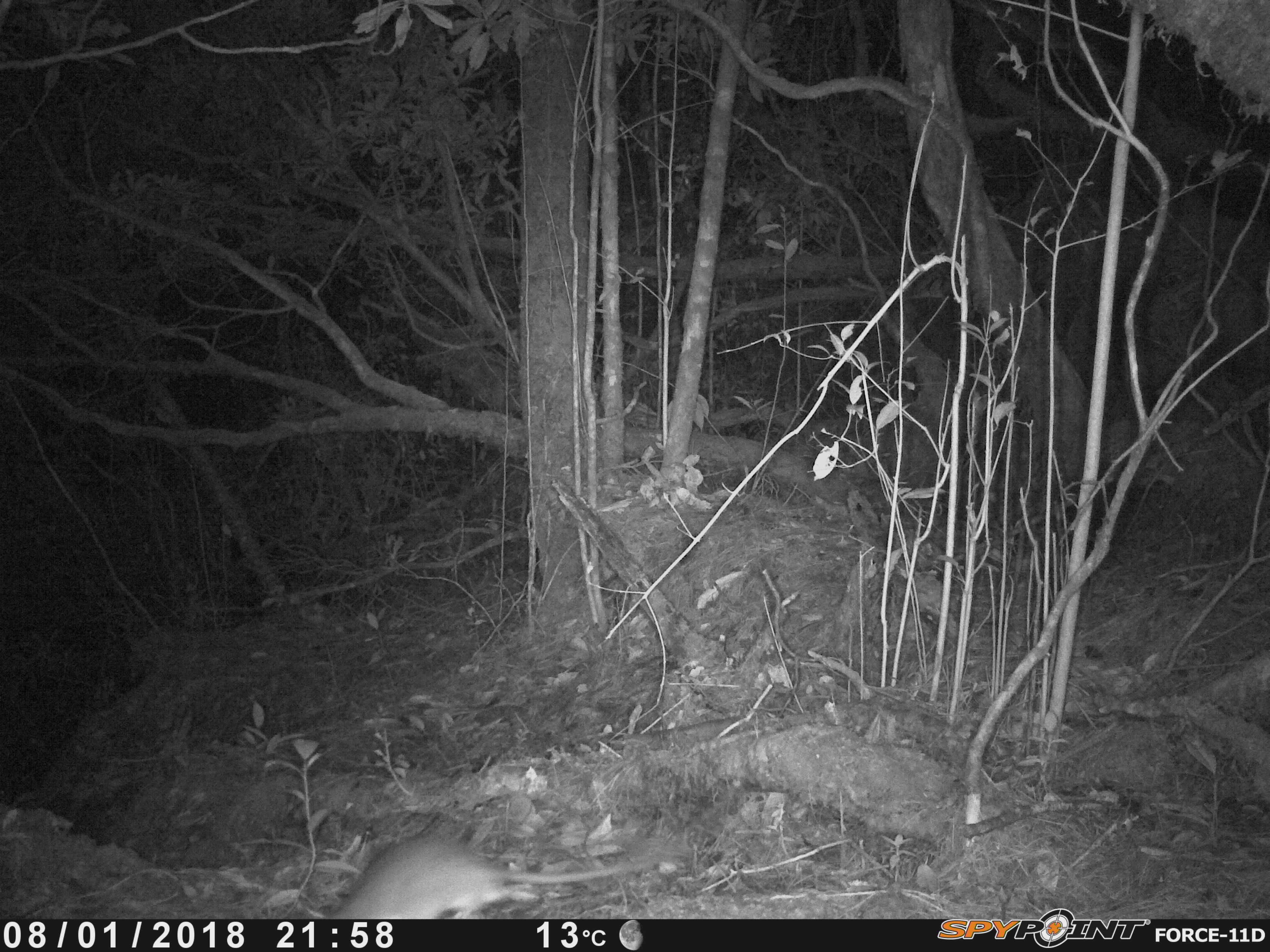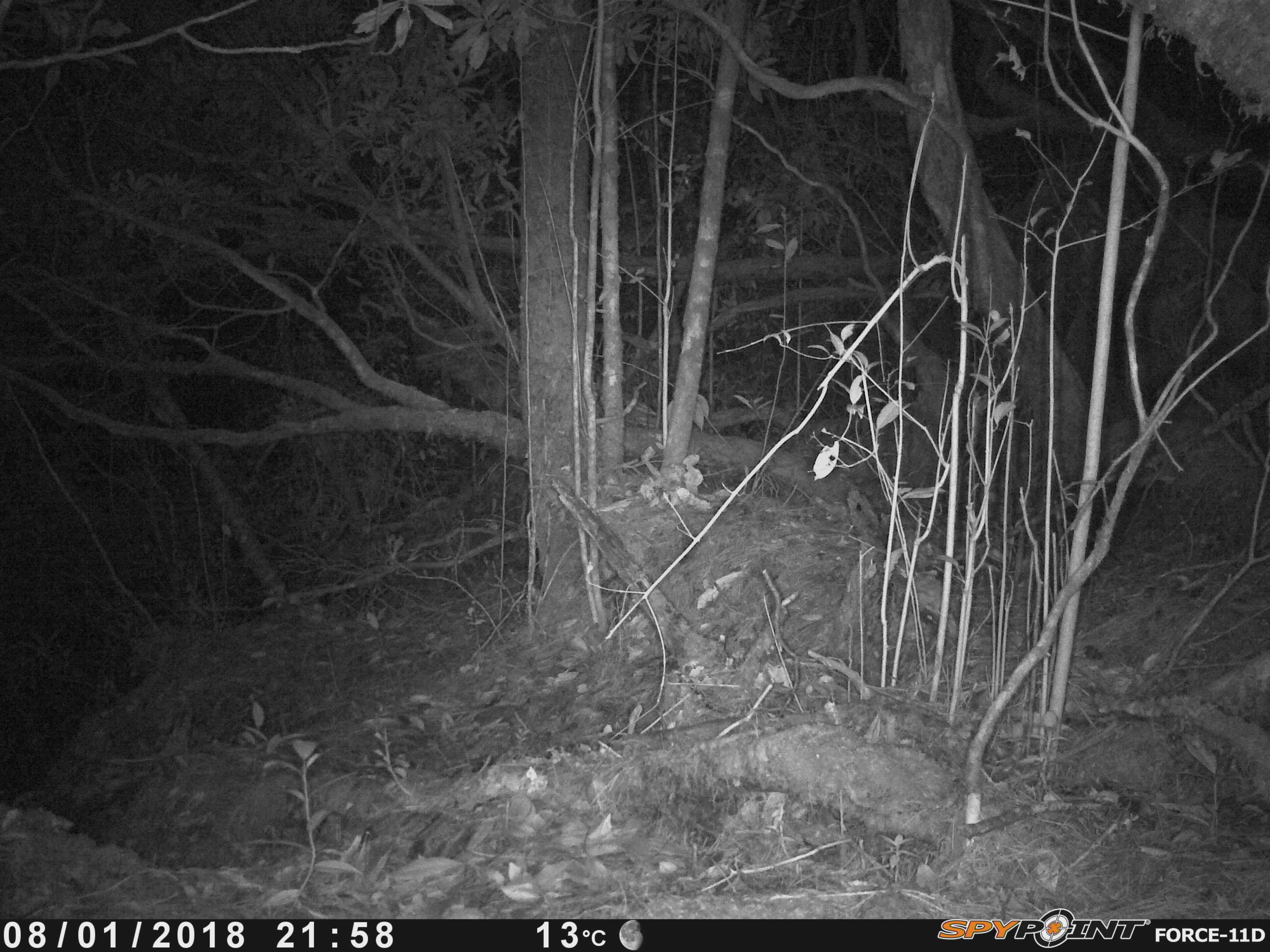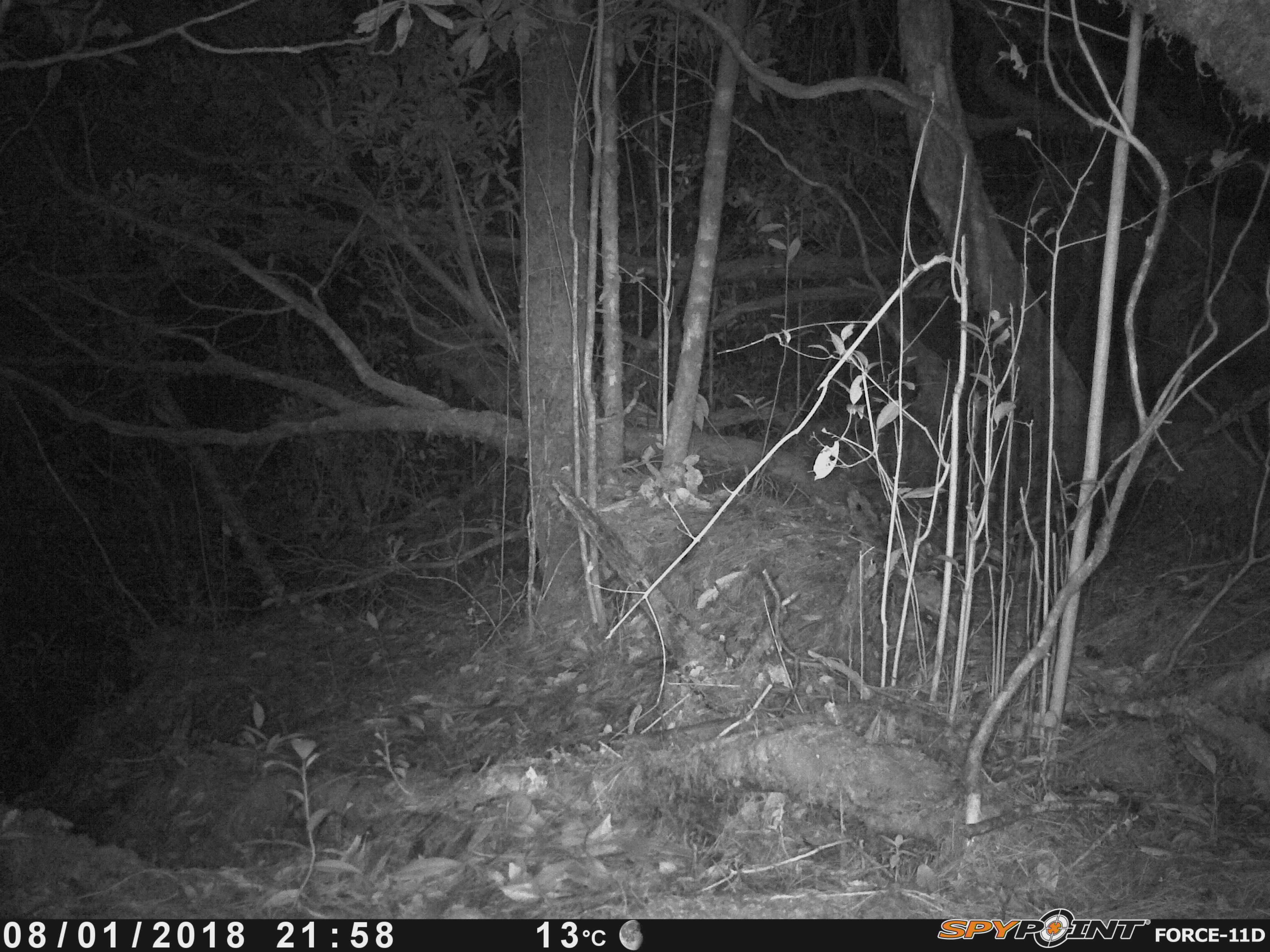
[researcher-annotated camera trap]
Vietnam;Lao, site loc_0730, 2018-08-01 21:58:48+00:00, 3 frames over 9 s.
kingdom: Animalia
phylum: Chordata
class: Mammalia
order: Rodentia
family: Muridae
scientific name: Muridae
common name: old-world mice and rats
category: unidentified murid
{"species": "unidentified murid (old-world mice and rats) (Muridae)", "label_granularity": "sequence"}